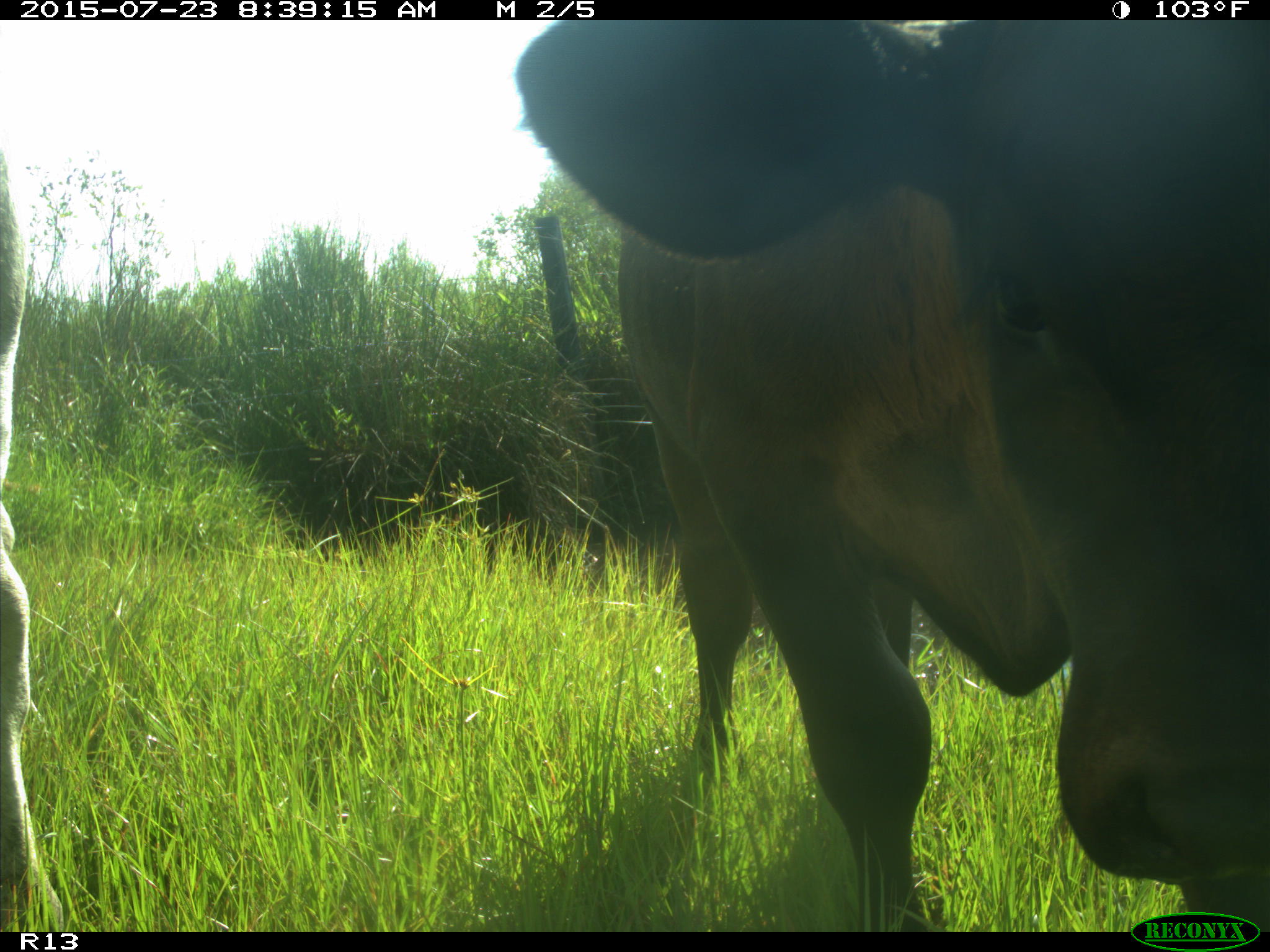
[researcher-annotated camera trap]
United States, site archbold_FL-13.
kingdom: Animalia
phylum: Chordata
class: Mammalia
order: Artiodactyla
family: Bovidae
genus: Bos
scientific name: Bos taurus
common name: domestic cow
Bos taurus (domestic cow).